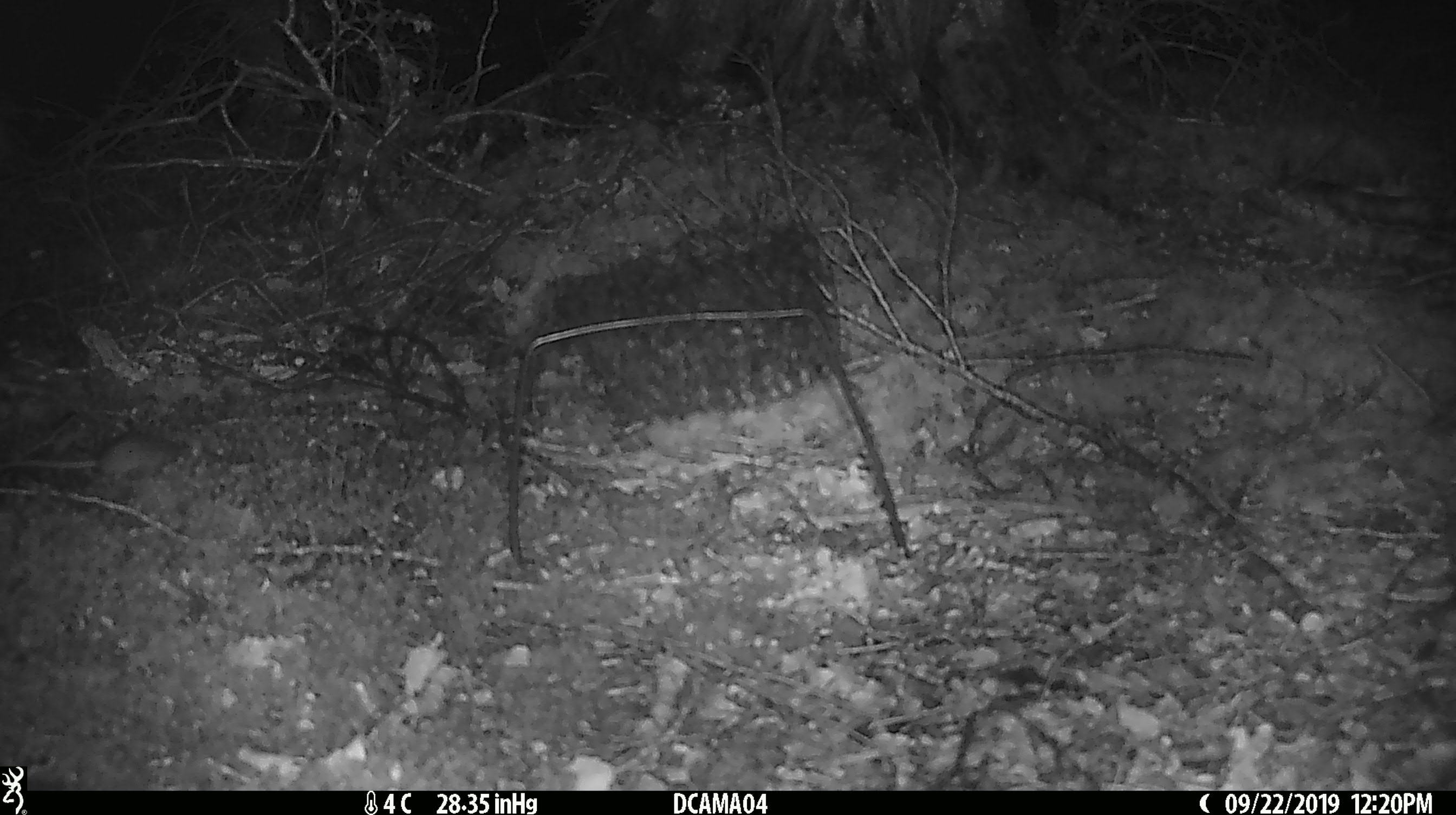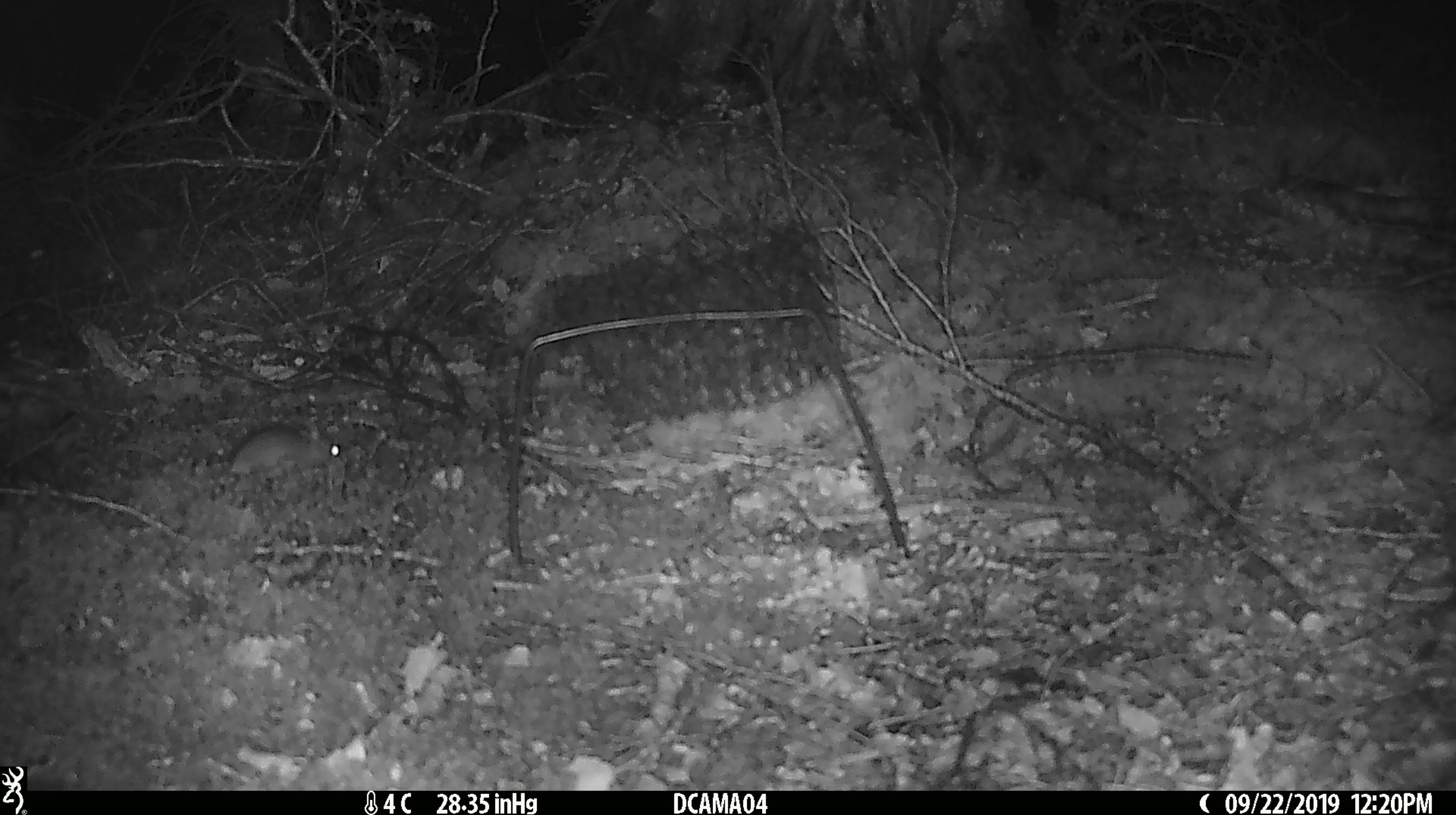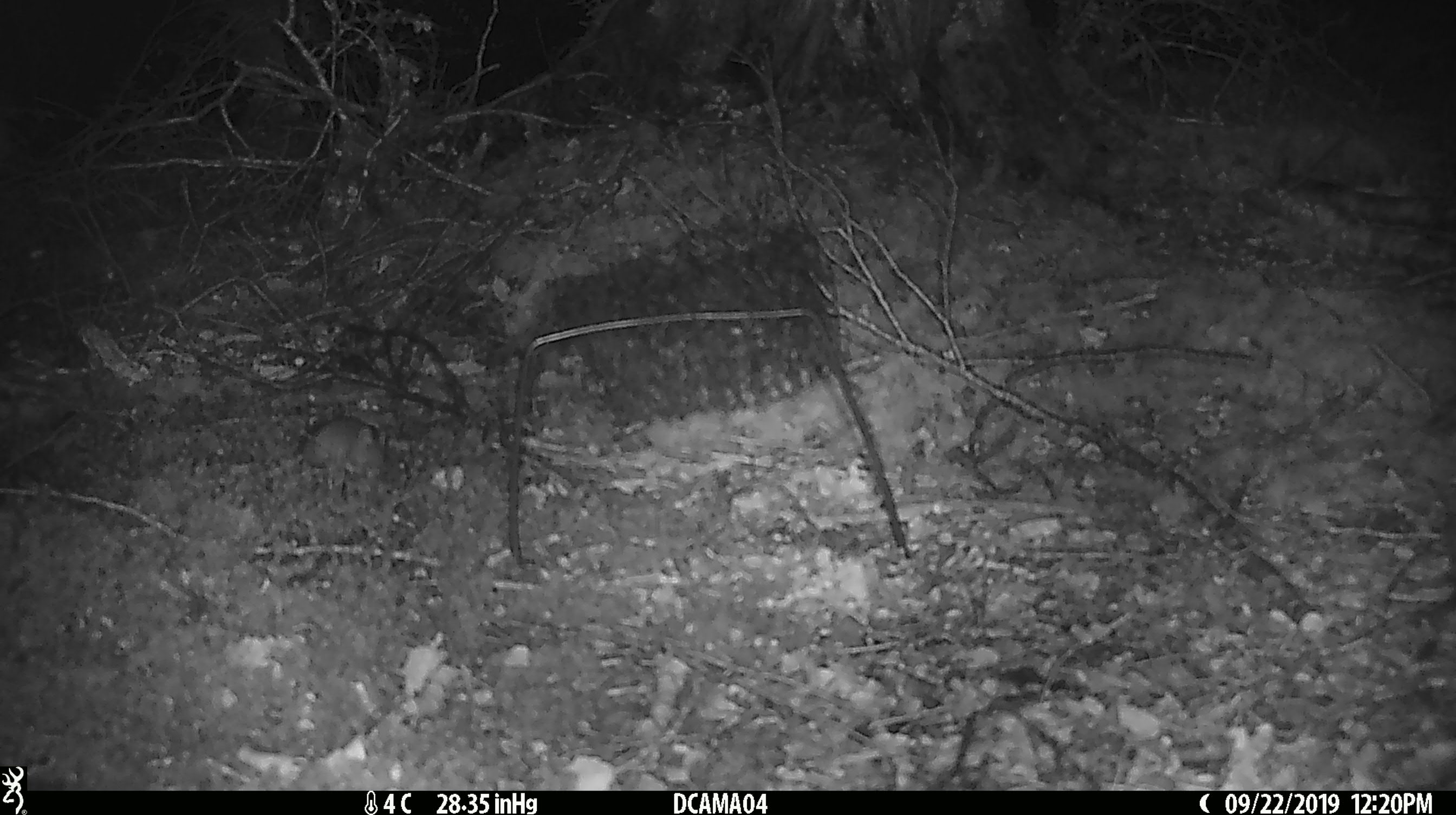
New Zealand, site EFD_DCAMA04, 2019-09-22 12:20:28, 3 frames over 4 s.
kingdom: Animalia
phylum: Chordata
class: Mammalia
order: Rodentia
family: Muridae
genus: Mus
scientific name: Mus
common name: mouse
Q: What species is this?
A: Mouse (Mus).